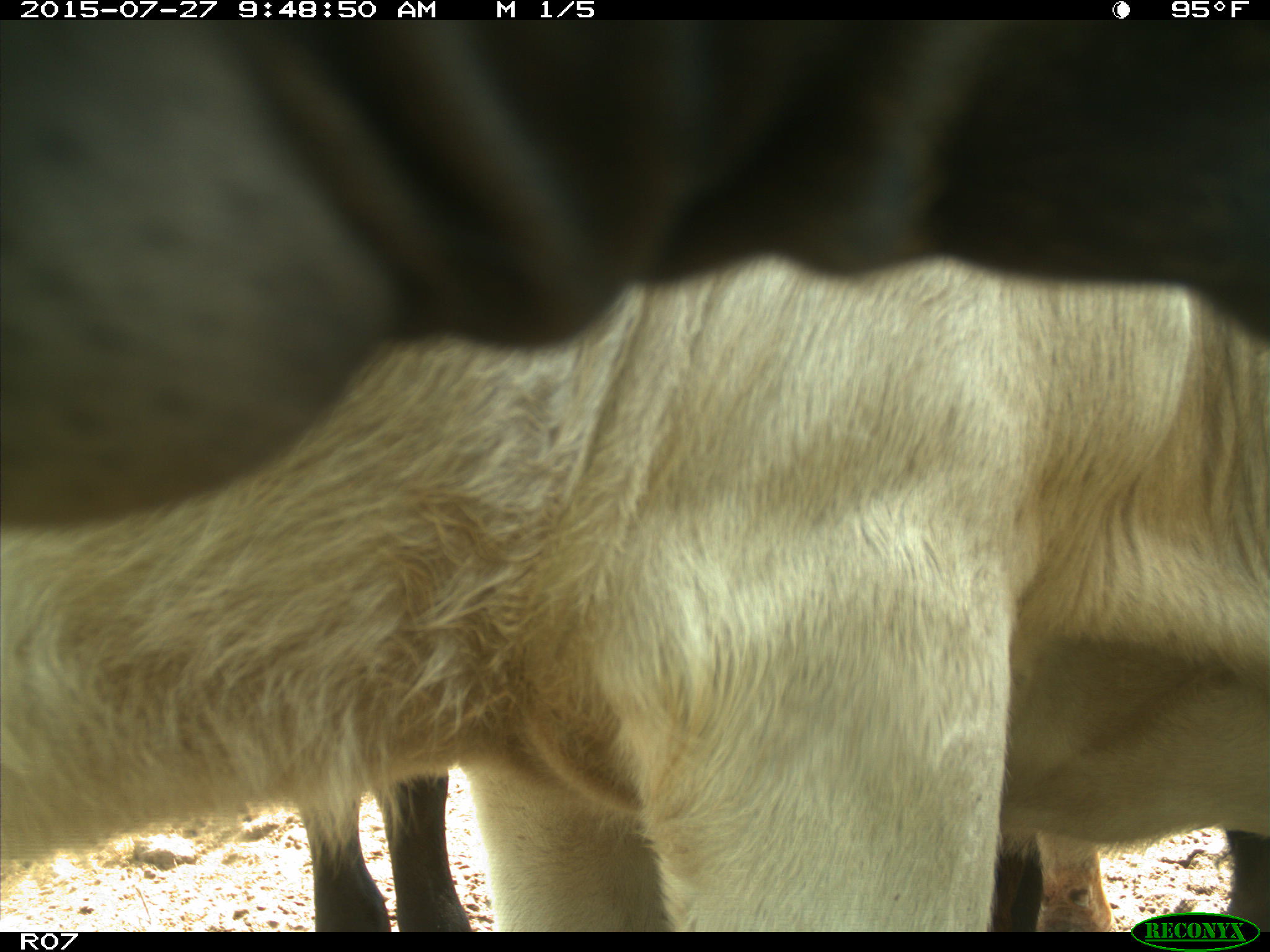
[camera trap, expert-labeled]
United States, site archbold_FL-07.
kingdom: Animalia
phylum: Chordata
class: Mammalia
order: Artiodactyla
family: Bovidae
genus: Bos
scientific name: Bos taurus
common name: domestic cow